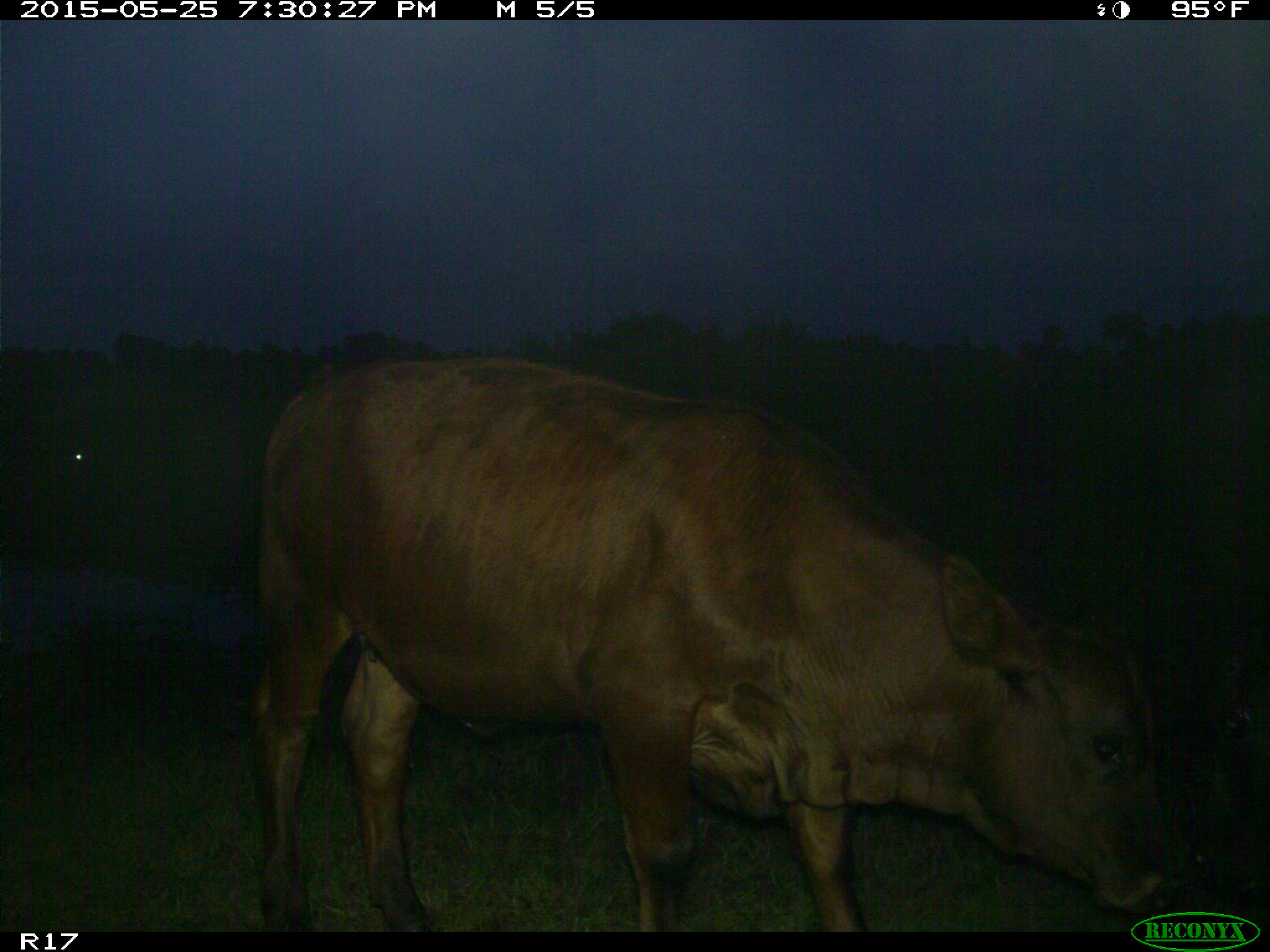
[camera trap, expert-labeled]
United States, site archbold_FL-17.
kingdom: Animalia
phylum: Chordata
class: Mammalia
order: Artiodactyla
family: Bovidae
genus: Bos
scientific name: Bos taurus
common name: domestic cow